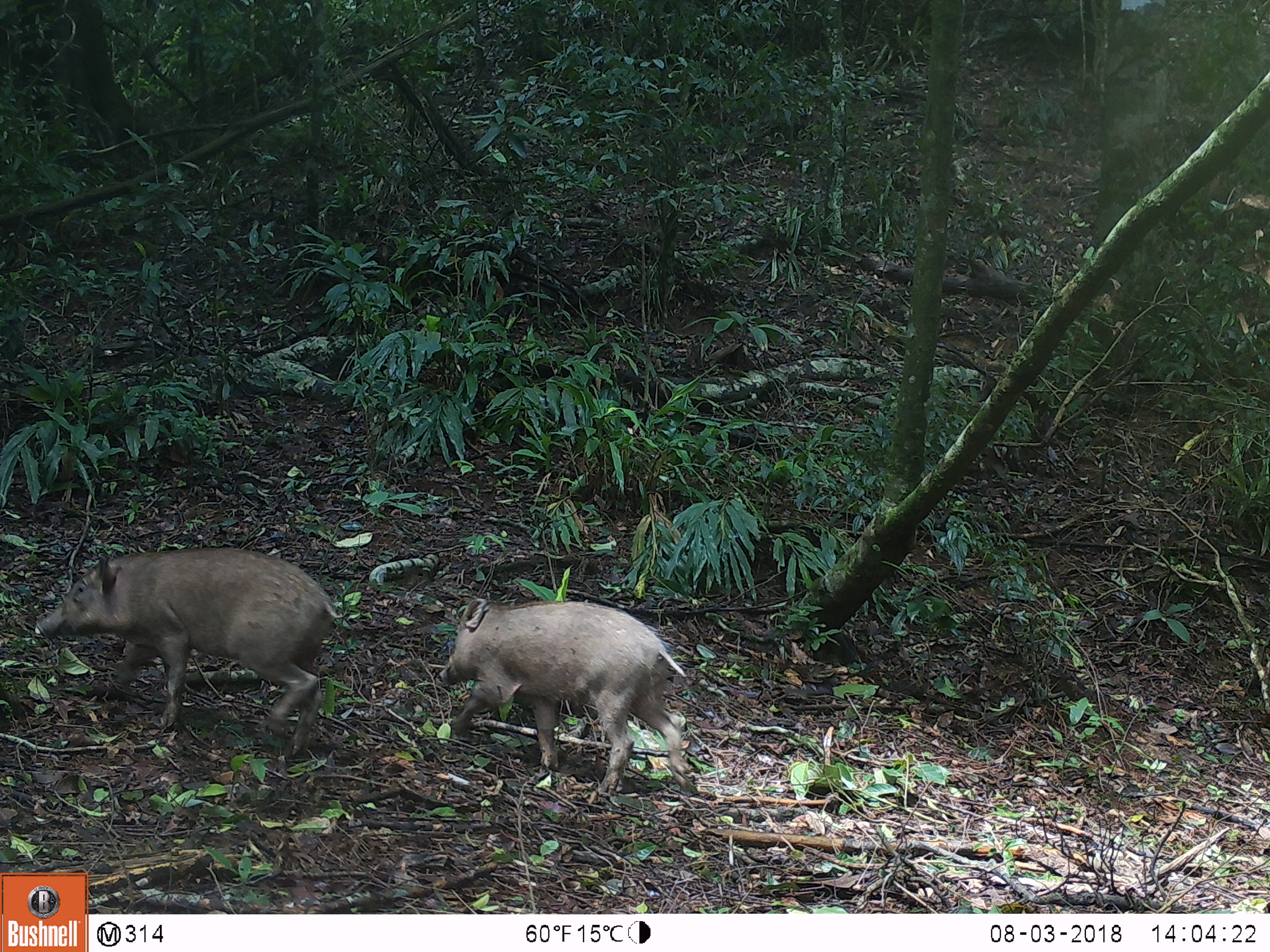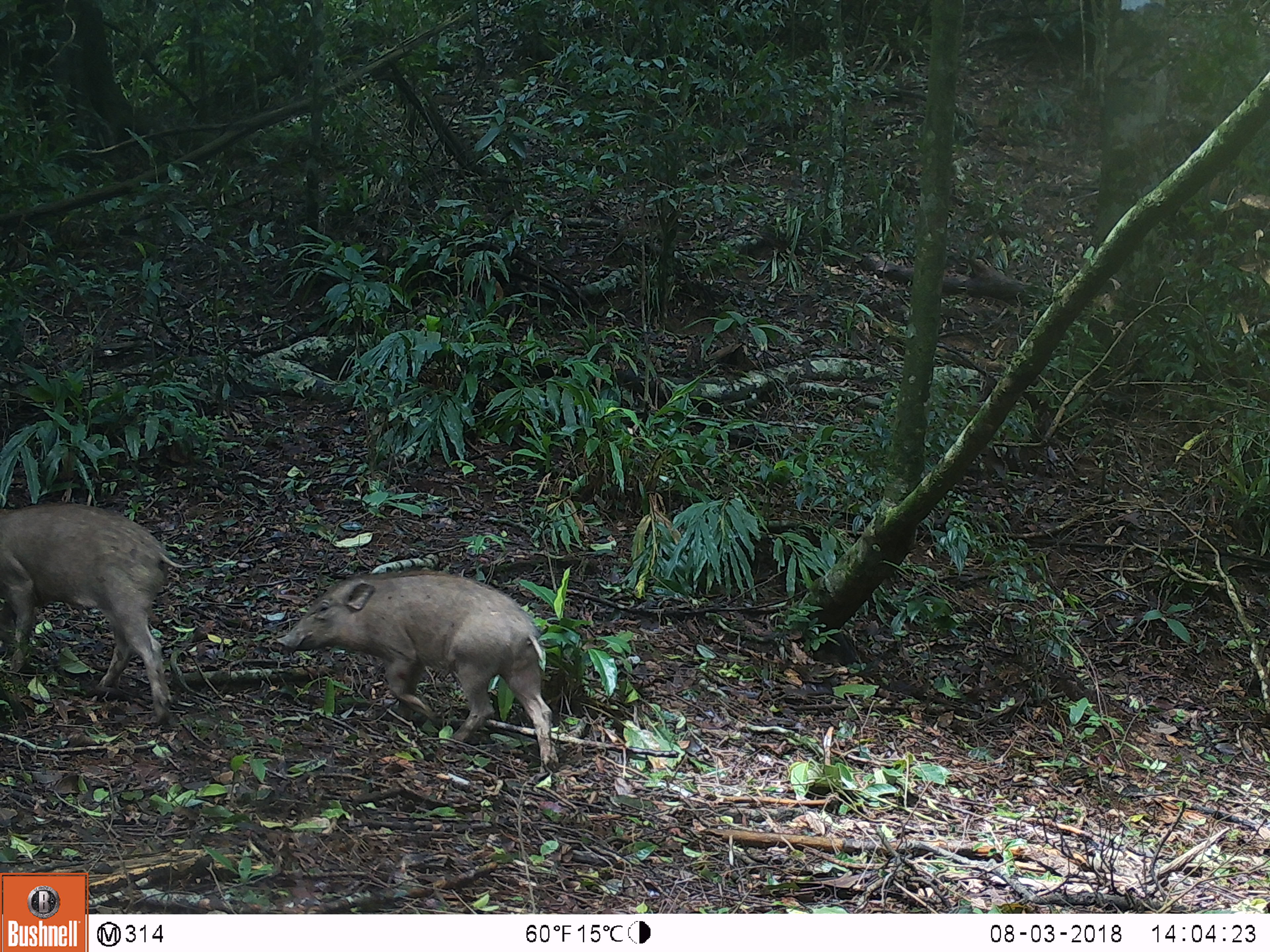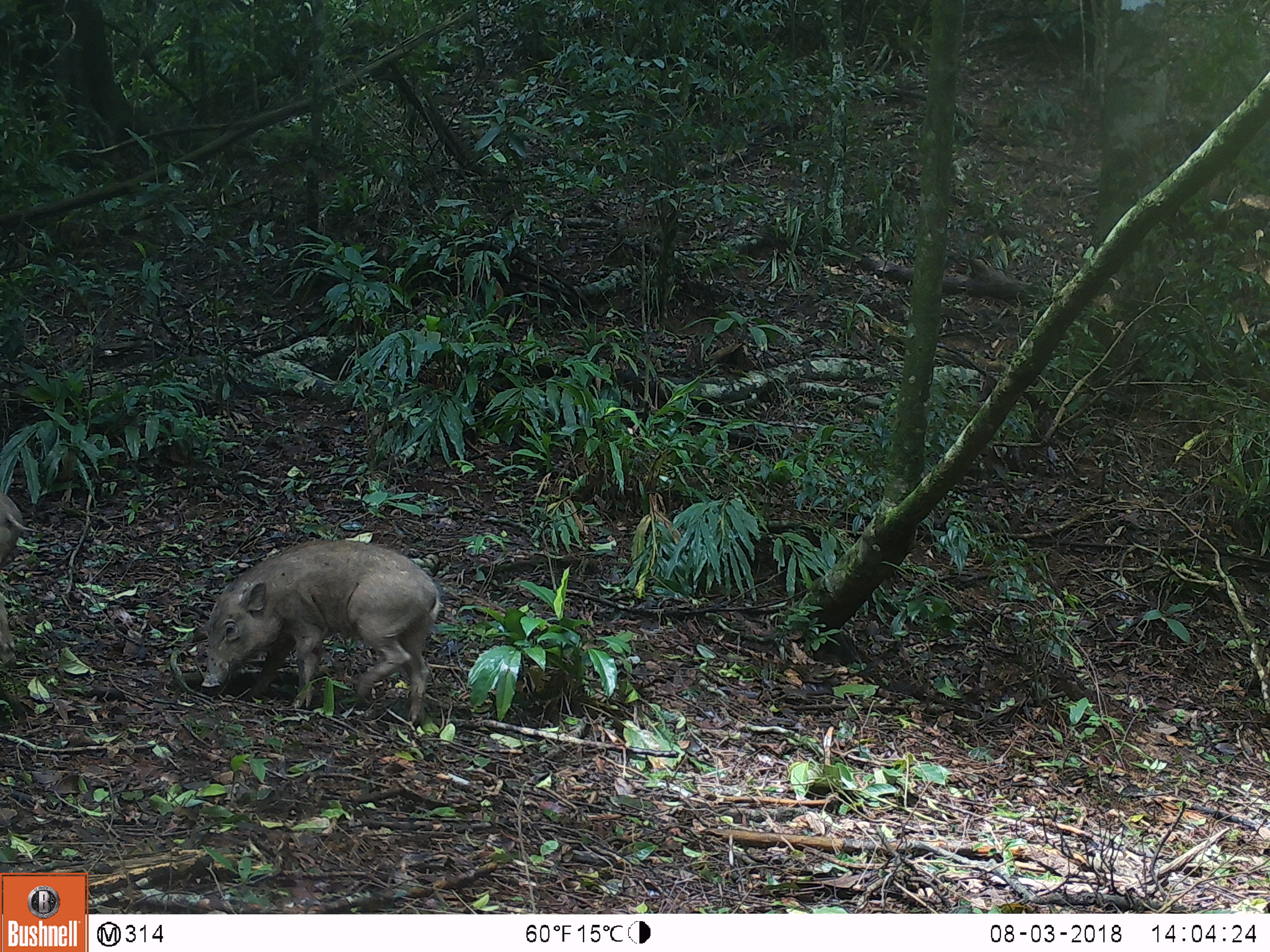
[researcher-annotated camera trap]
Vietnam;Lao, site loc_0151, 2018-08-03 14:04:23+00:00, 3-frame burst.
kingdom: Animalia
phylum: Chordata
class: Mammalia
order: Artiodactyla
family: Suidae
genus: Sus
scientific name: Sus scrofa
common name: eurasian wild pig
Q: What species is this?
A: Eurasian wild pig (Sus scrofa).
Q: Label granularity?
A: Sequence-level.